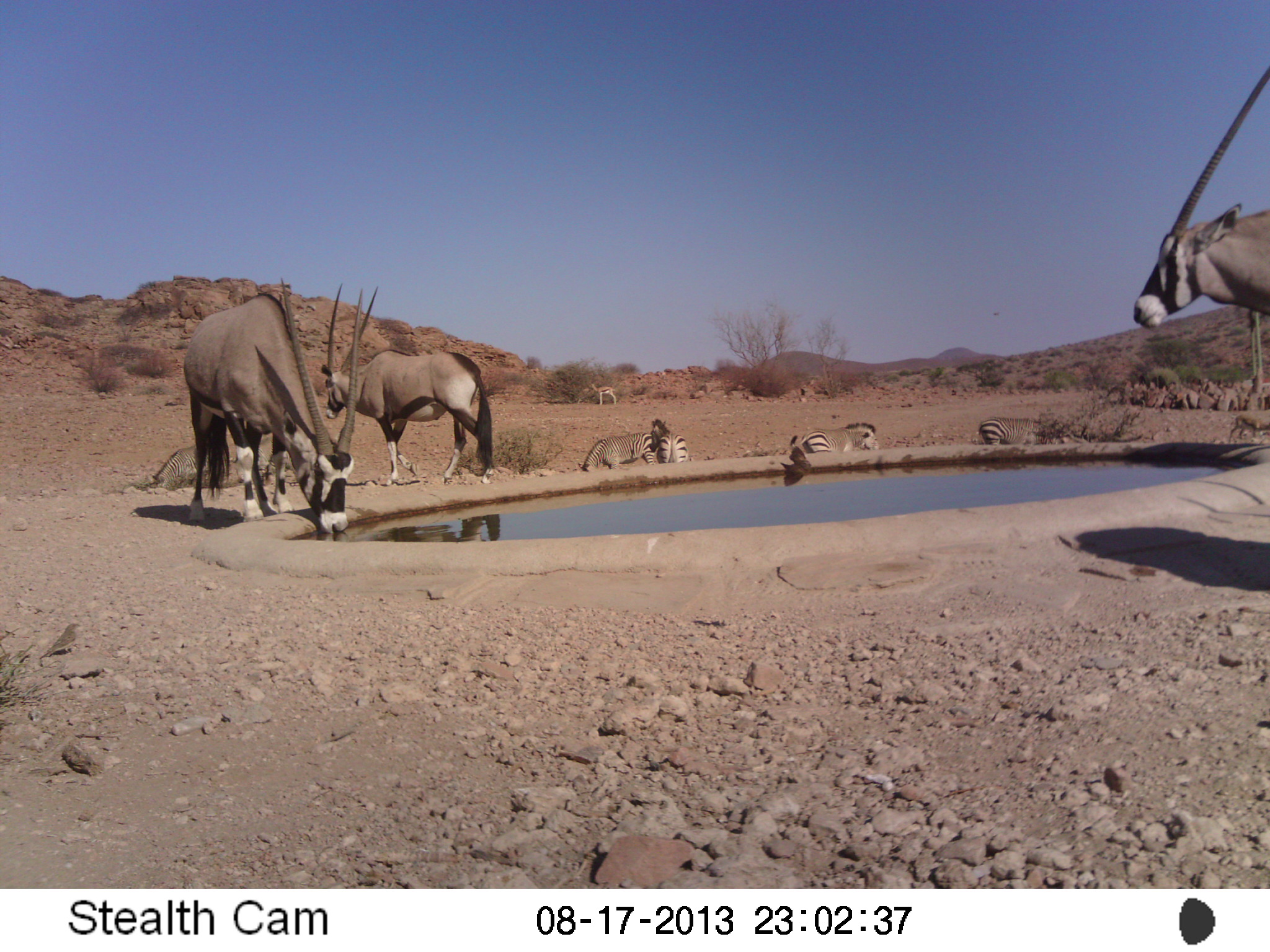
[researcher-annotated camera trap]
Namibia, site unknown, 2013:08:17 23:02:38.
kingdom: Animalia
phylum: Chordata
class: Mammalia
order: Artiodactyla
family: Bovidae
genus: Oryx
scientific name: Oryx gazella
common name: gemsbok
Oryx gazella (gemsbok).